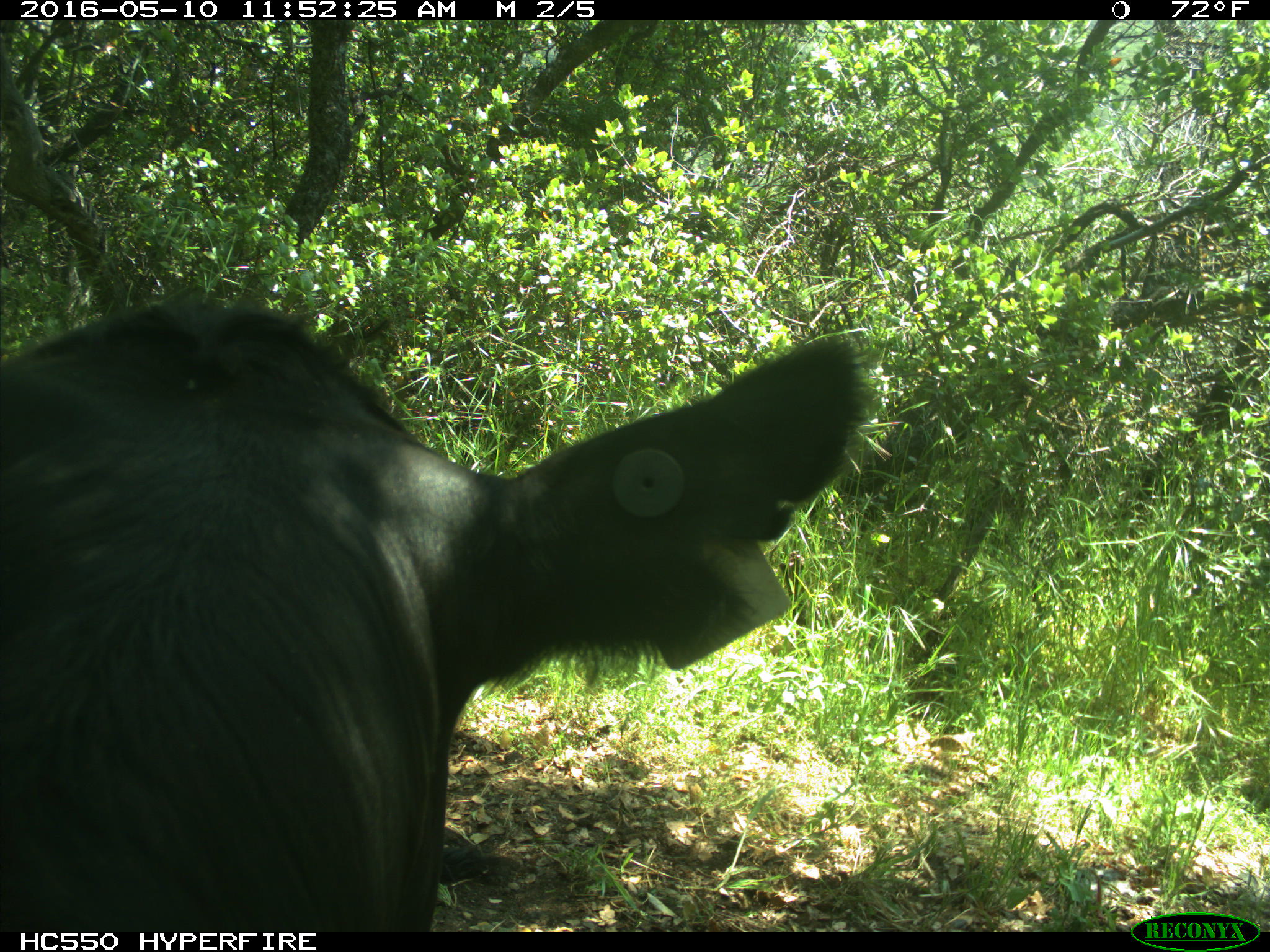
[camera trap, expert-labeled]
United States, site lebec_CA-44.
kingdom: Animalia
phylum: Chordata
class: Mammalia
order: Artiodactyla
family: Bovidae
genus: Bos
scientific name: Bos taurus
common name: domestic cow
Bos taurus (domestic cow).